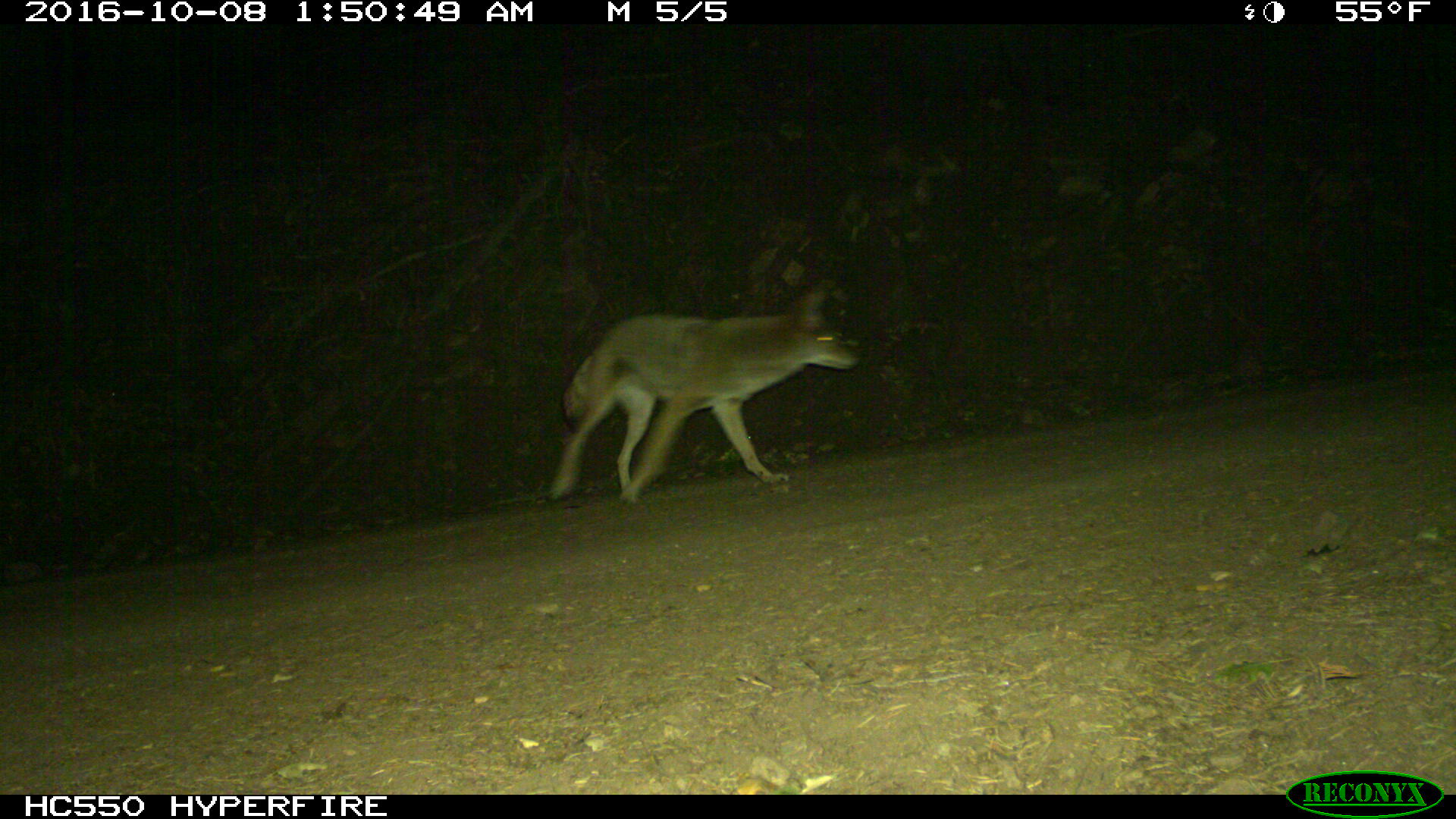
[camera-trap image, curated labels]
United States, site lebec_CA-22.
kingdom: Animalia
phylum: Chordata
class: Mammalia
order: Carnivora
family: Canidae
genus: Canis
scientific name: Canis latrans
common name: coyote